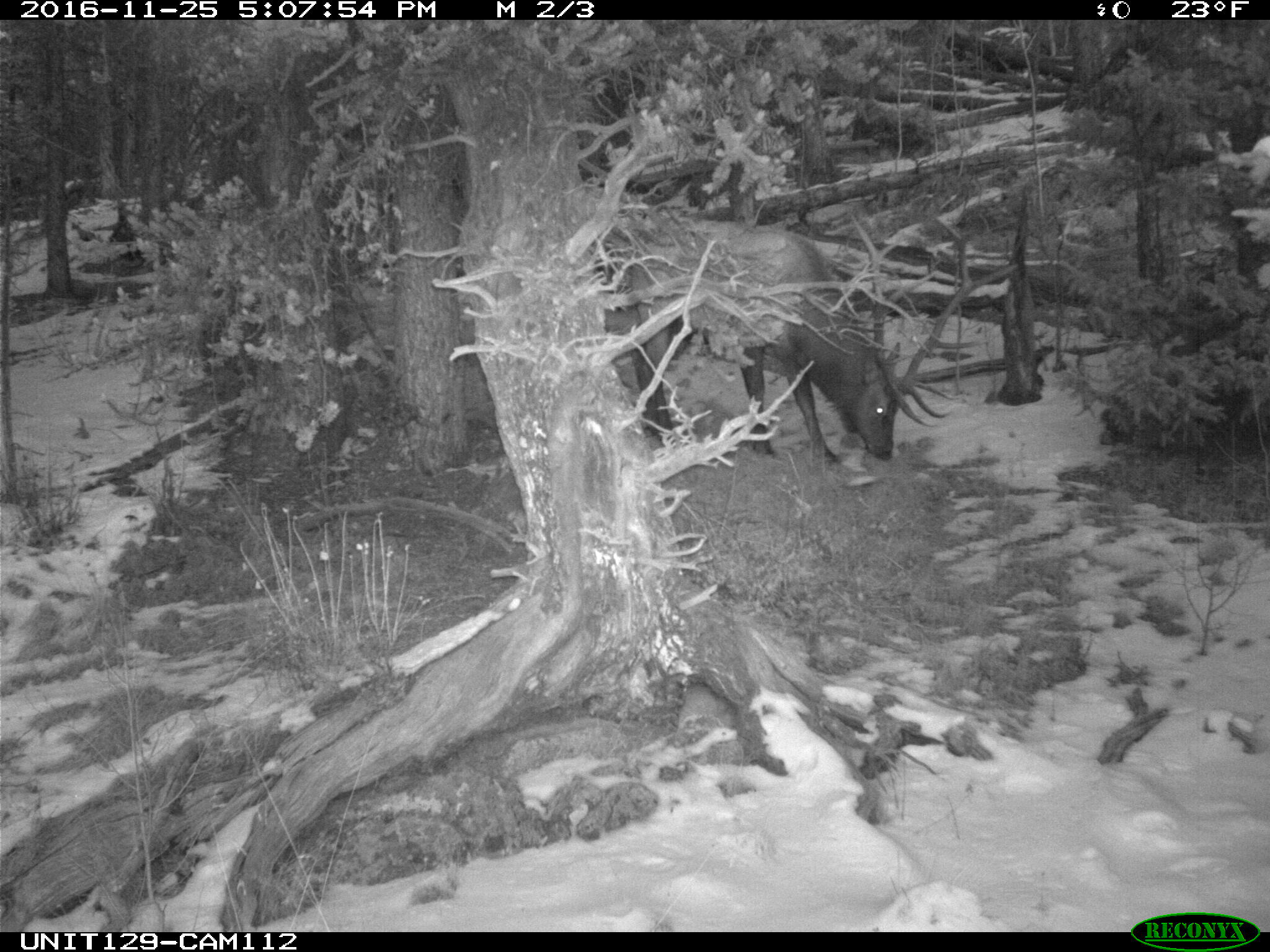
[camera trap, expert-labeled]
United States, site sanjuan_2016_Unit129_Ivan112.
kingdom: Animalia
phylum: Chordata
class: Mammalia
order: Artiodactyla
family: Cervidae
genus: Cervus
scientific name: Cervus elaphus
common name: red deer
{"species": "Cervus elaphus (red deer)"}